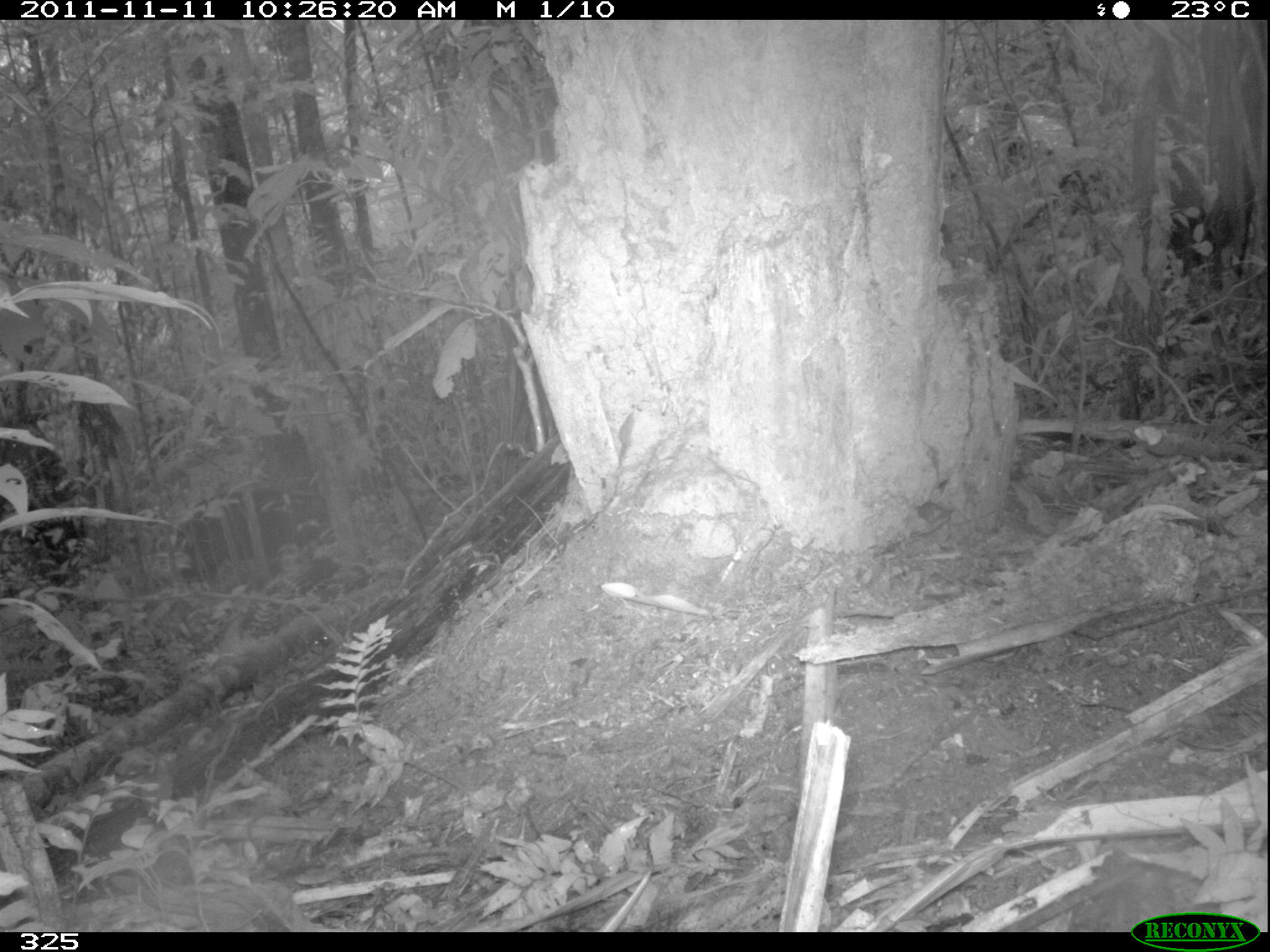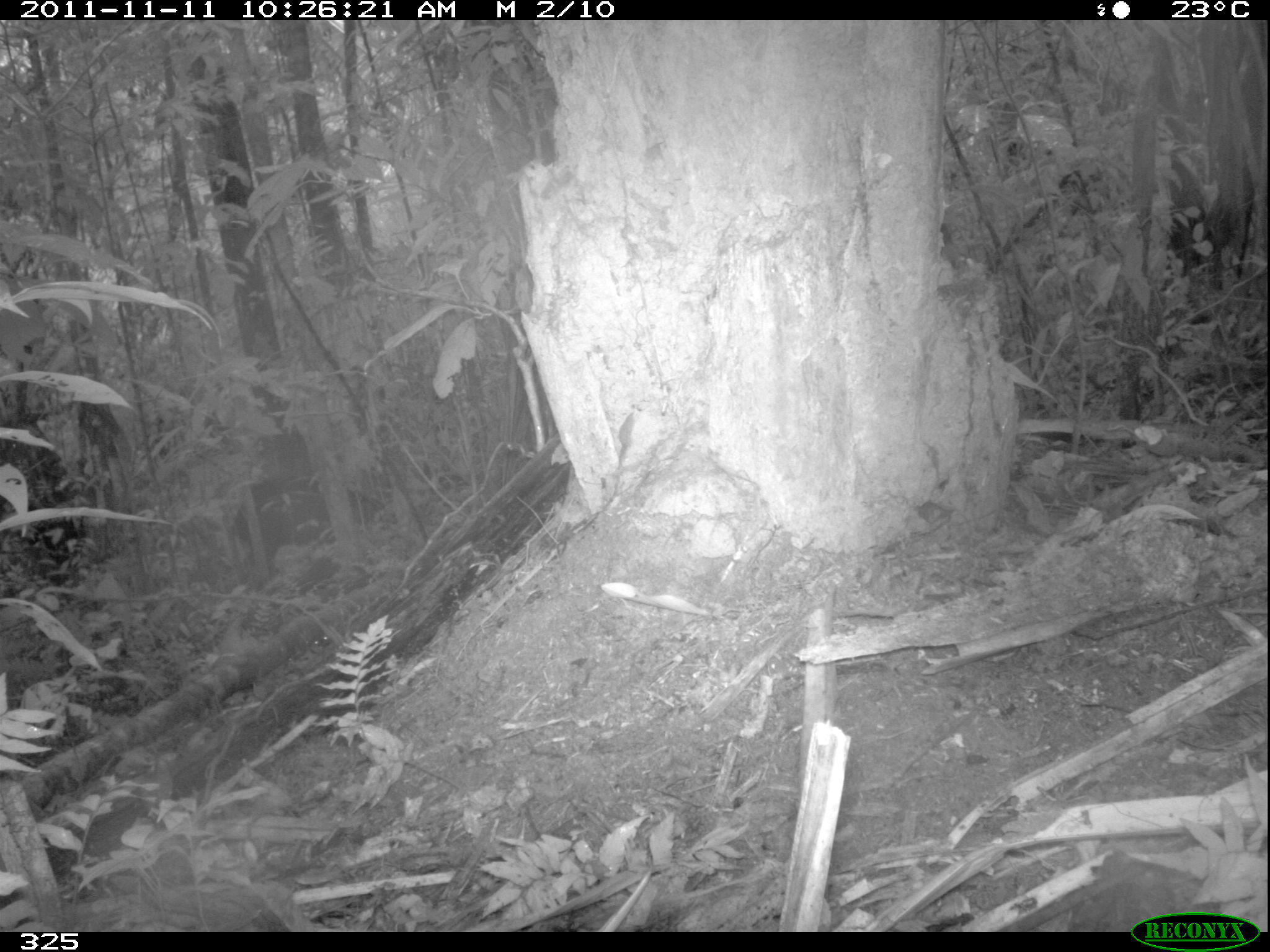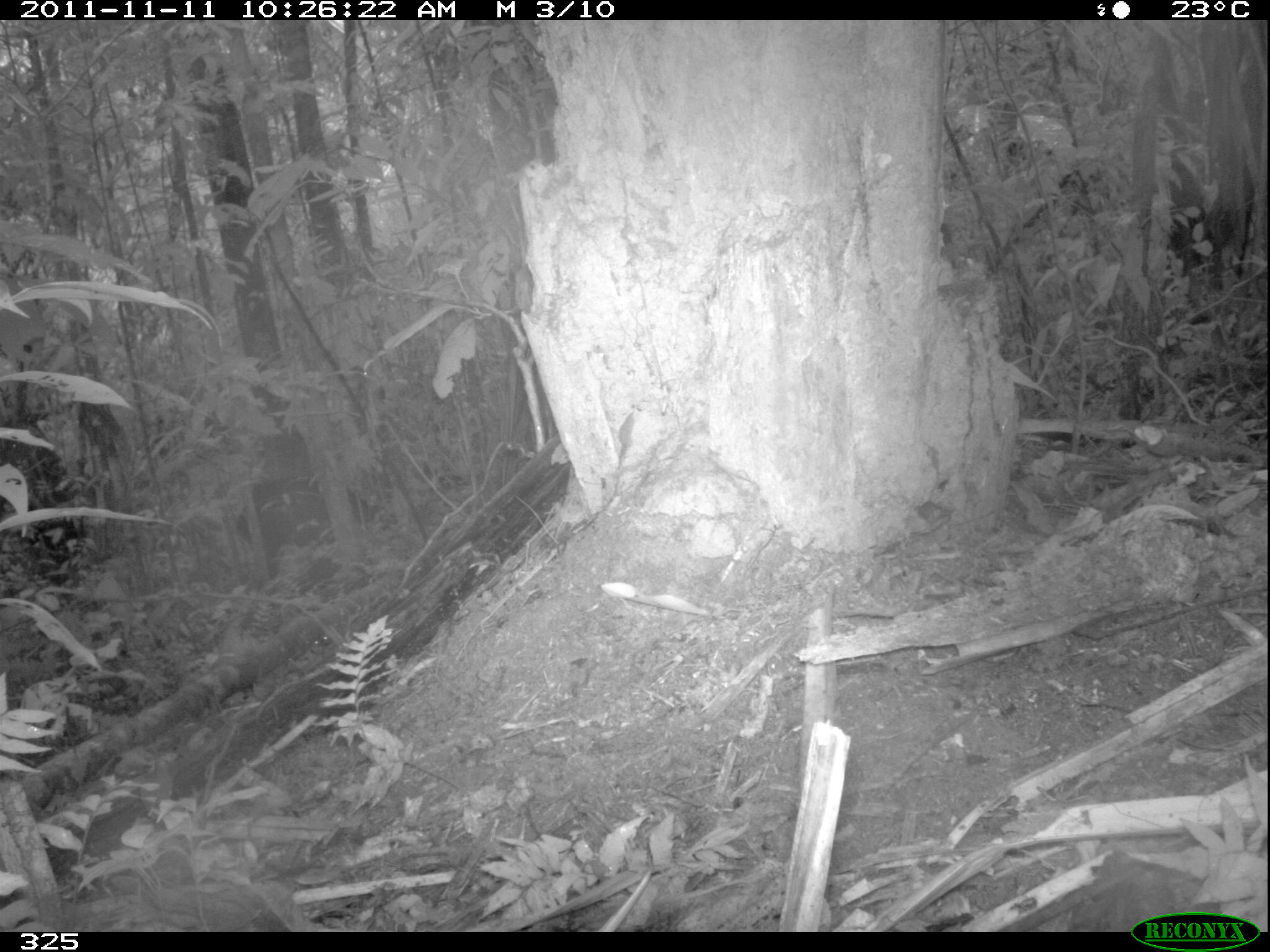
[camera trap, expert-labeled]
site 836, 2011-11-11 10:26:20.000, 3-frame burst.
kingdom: Animalia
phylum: Chordata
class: Mammalia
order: Artiodactyla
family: Tayassuidae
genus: Tayassu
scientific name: Tayassu pecari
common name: white-lipped peccary